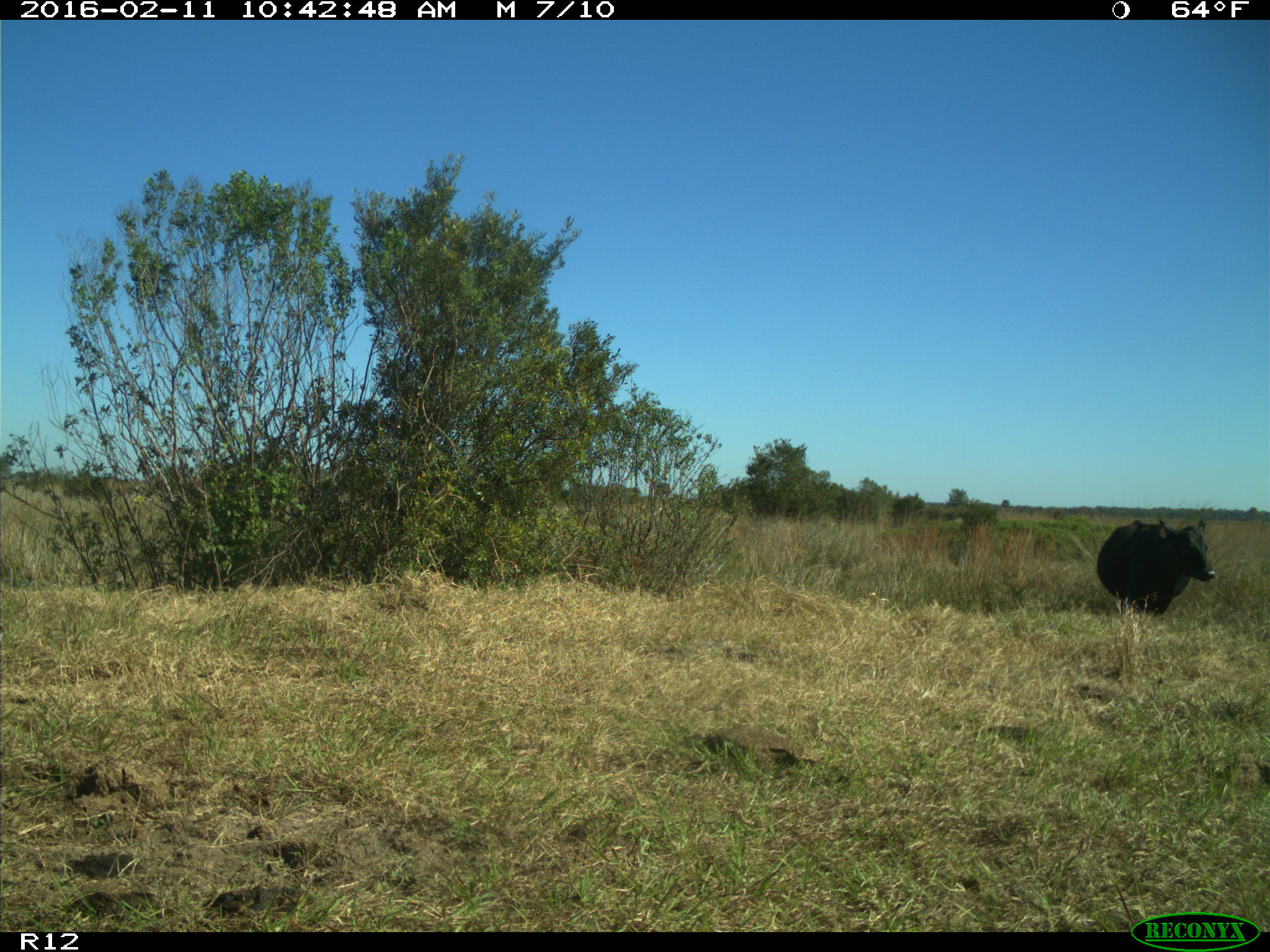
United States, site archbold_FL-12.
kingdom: Animalia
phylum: Chordata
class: Mammalia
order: Artiodactyla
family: Bovidae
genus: Bos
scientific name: Bos taurus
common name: domestic cow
Bos taurus (domestic cow).